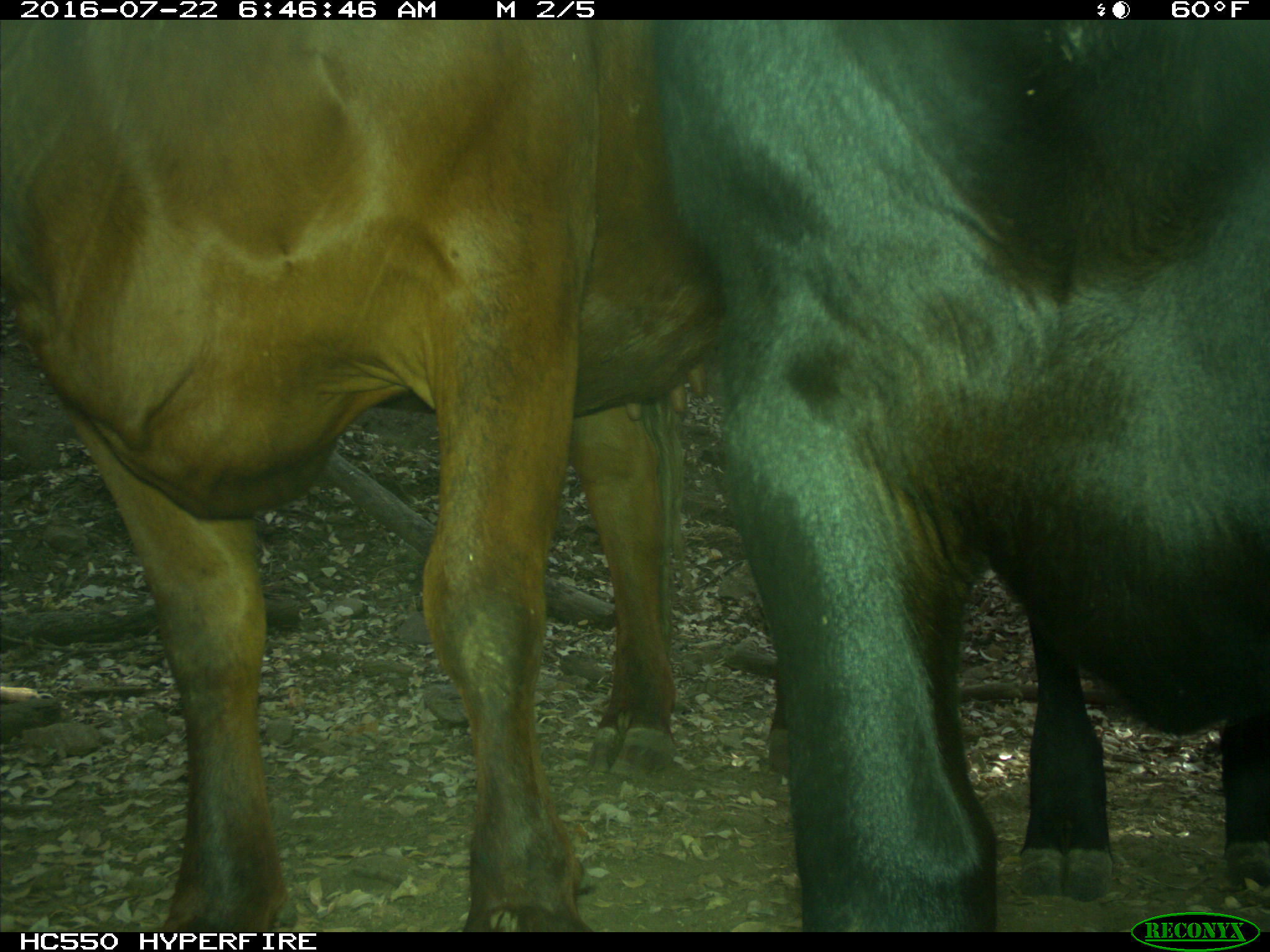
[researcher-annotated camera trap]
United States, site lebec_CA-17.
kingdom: Animalia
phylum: Chordata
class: Mammalia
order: Artiodactyla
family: Bovidae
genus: Bos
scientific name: Bos taurus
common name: domestic cow